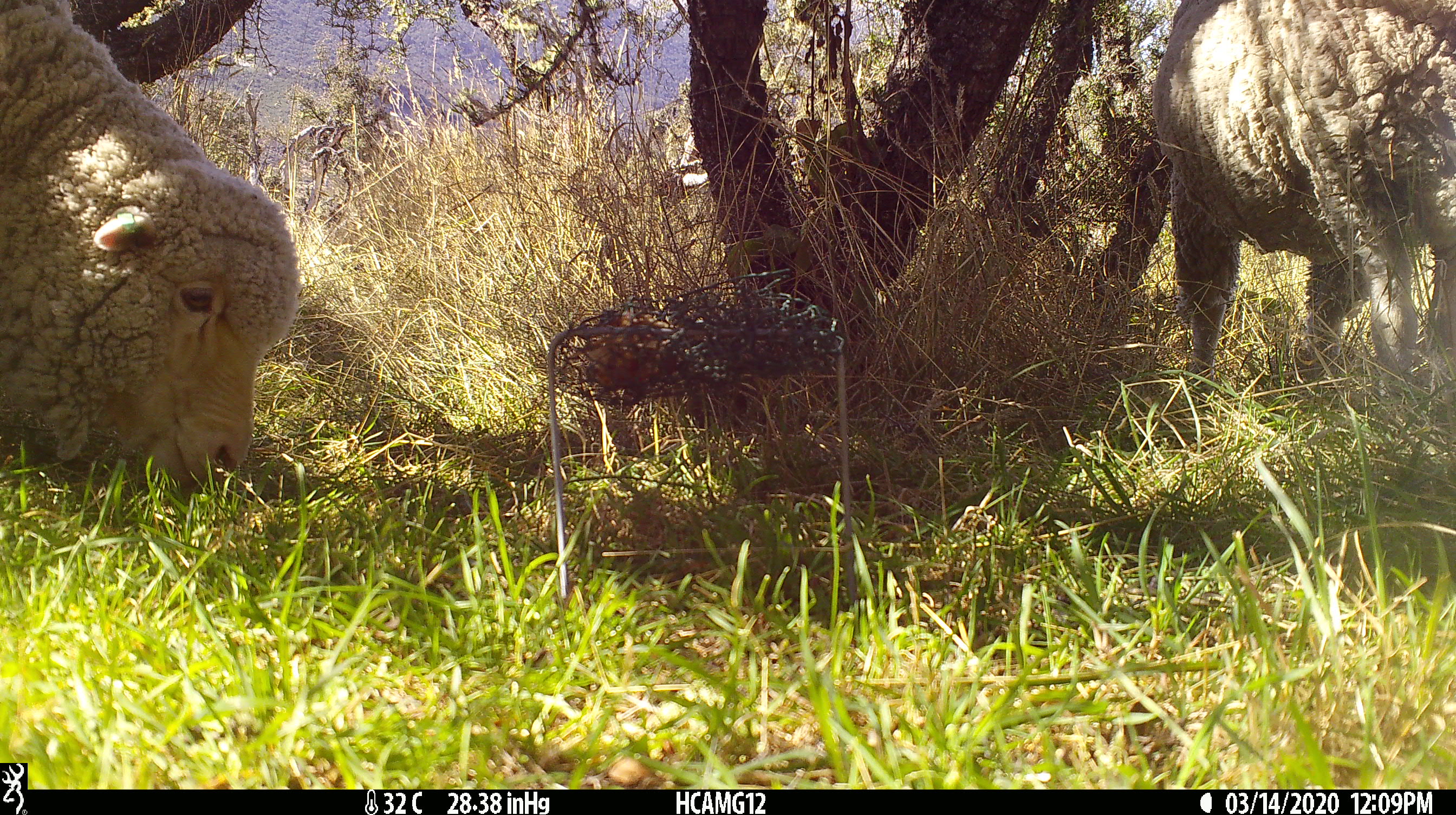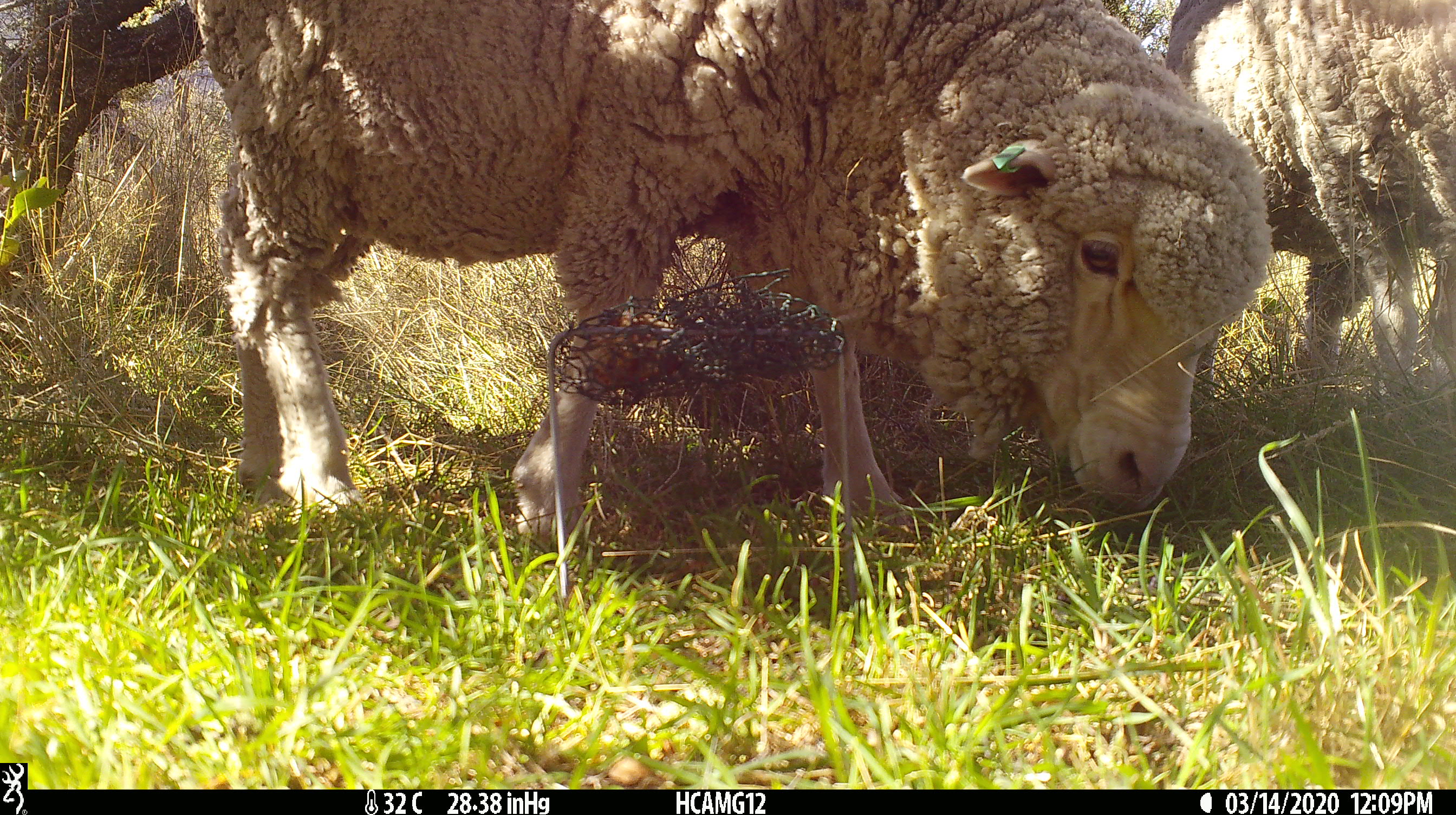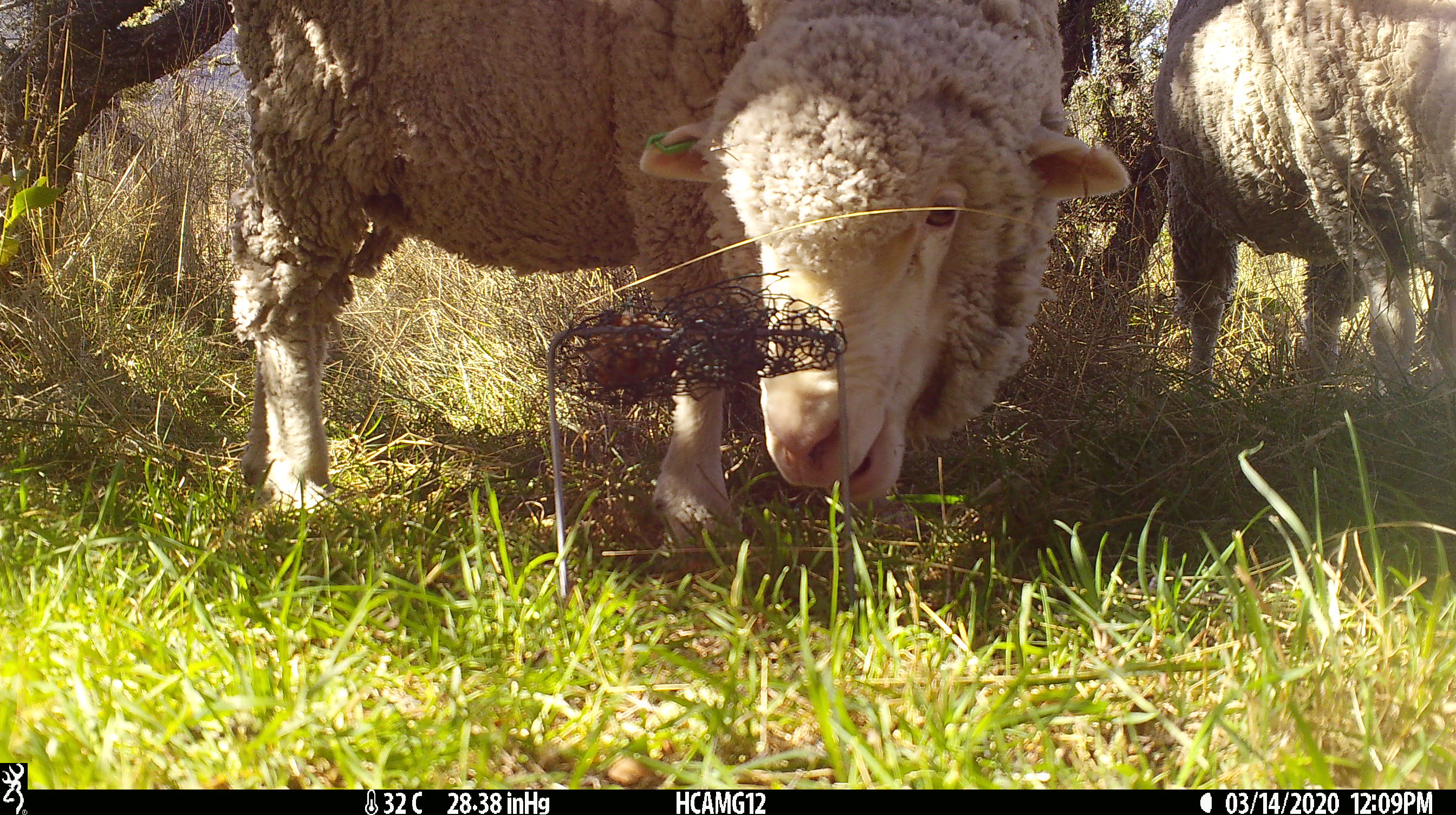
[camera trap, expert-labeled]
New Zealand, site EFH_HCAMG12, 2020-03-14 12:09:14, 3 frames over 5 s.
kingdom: Animalia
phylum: Chordata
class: Mammalia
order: Artiodactyla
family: Bovidae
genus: Ovis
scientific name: Ovis aries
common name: domestic sheep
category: sheep